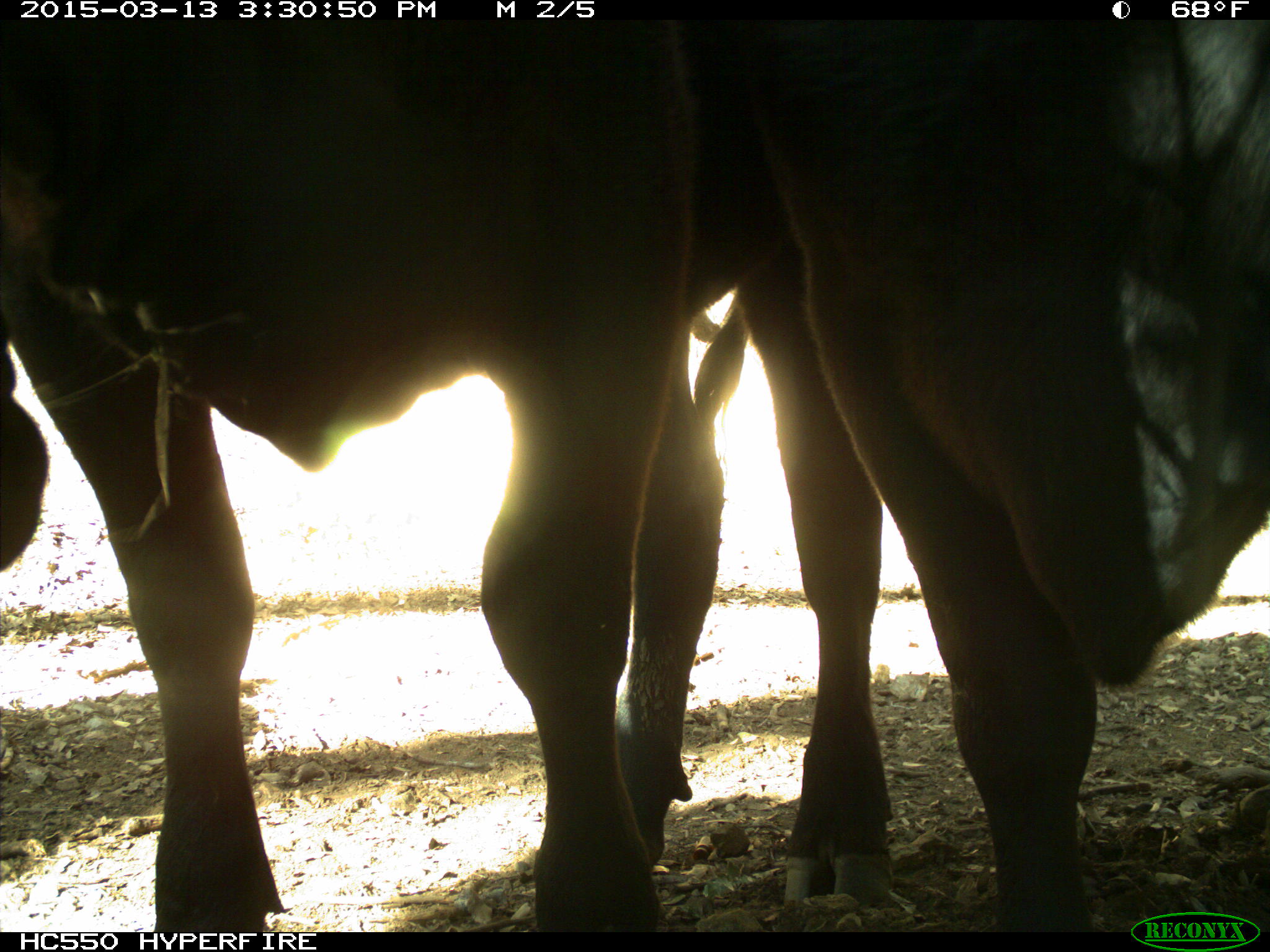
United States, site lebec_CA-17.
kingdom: Animalia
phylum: Chordata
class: Mammalia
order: Artiodactyla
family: Bovidae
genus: Bos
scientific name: Bos taurus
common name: domestic cow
Bos taurus (domestic cow).